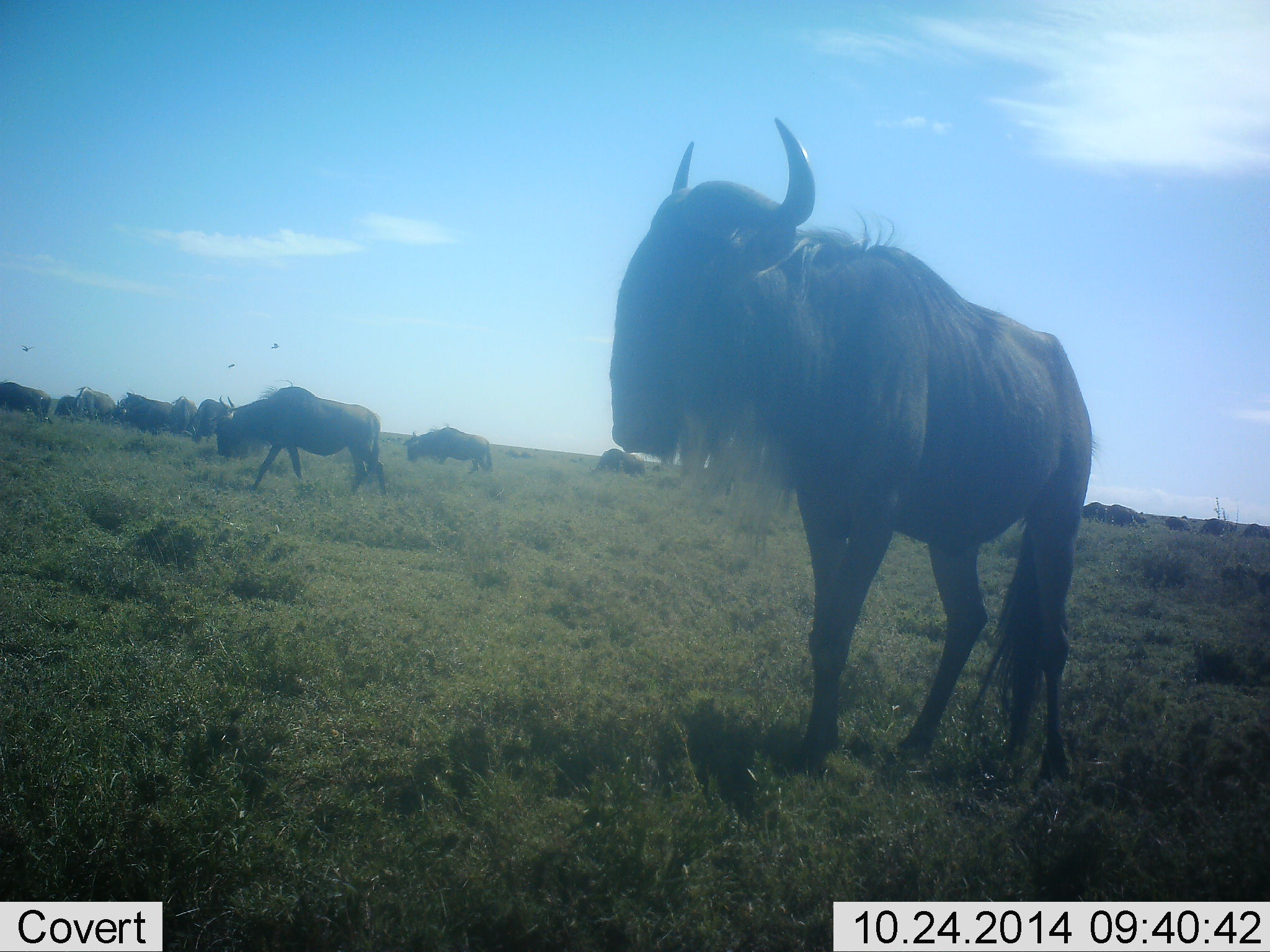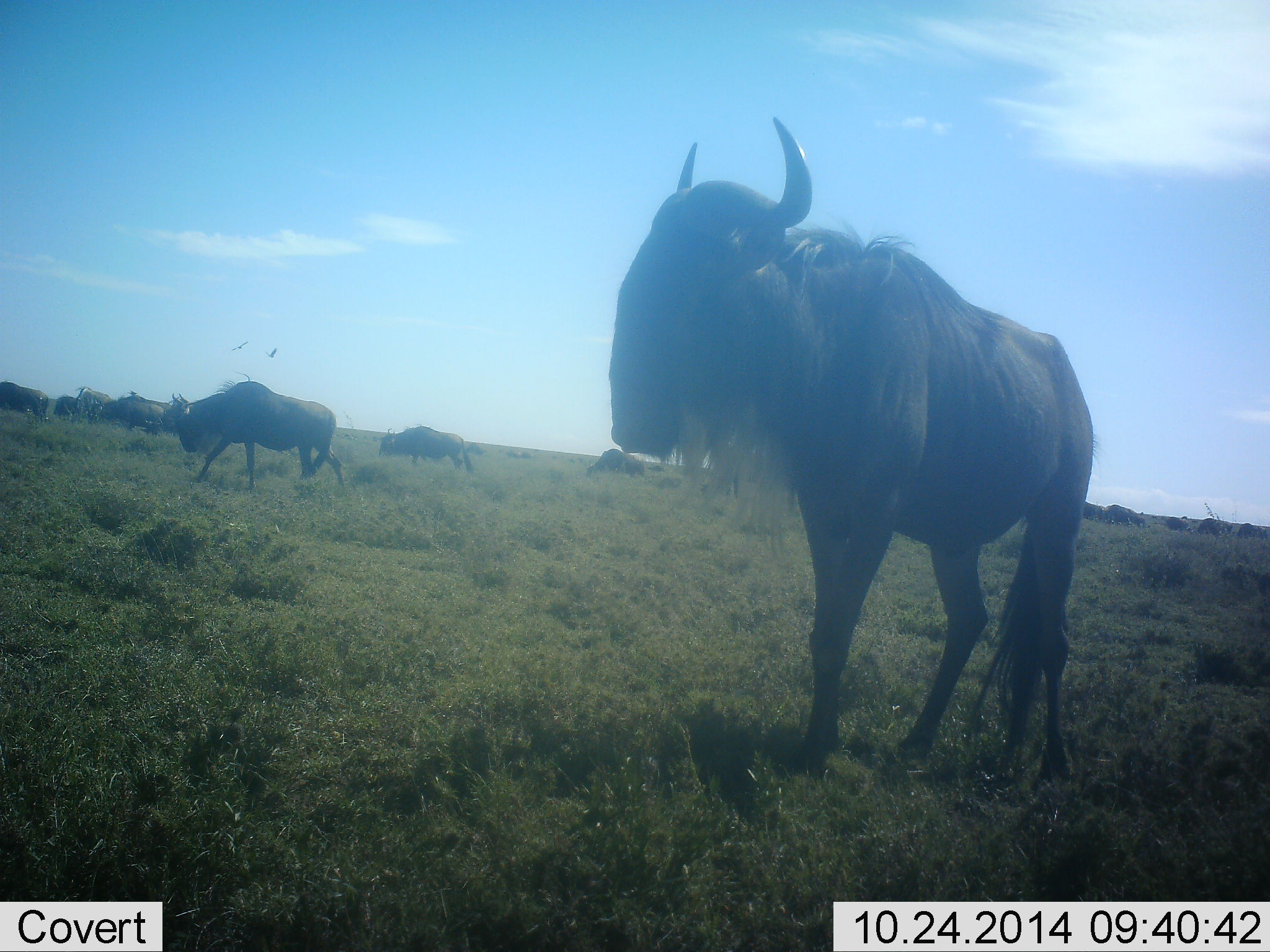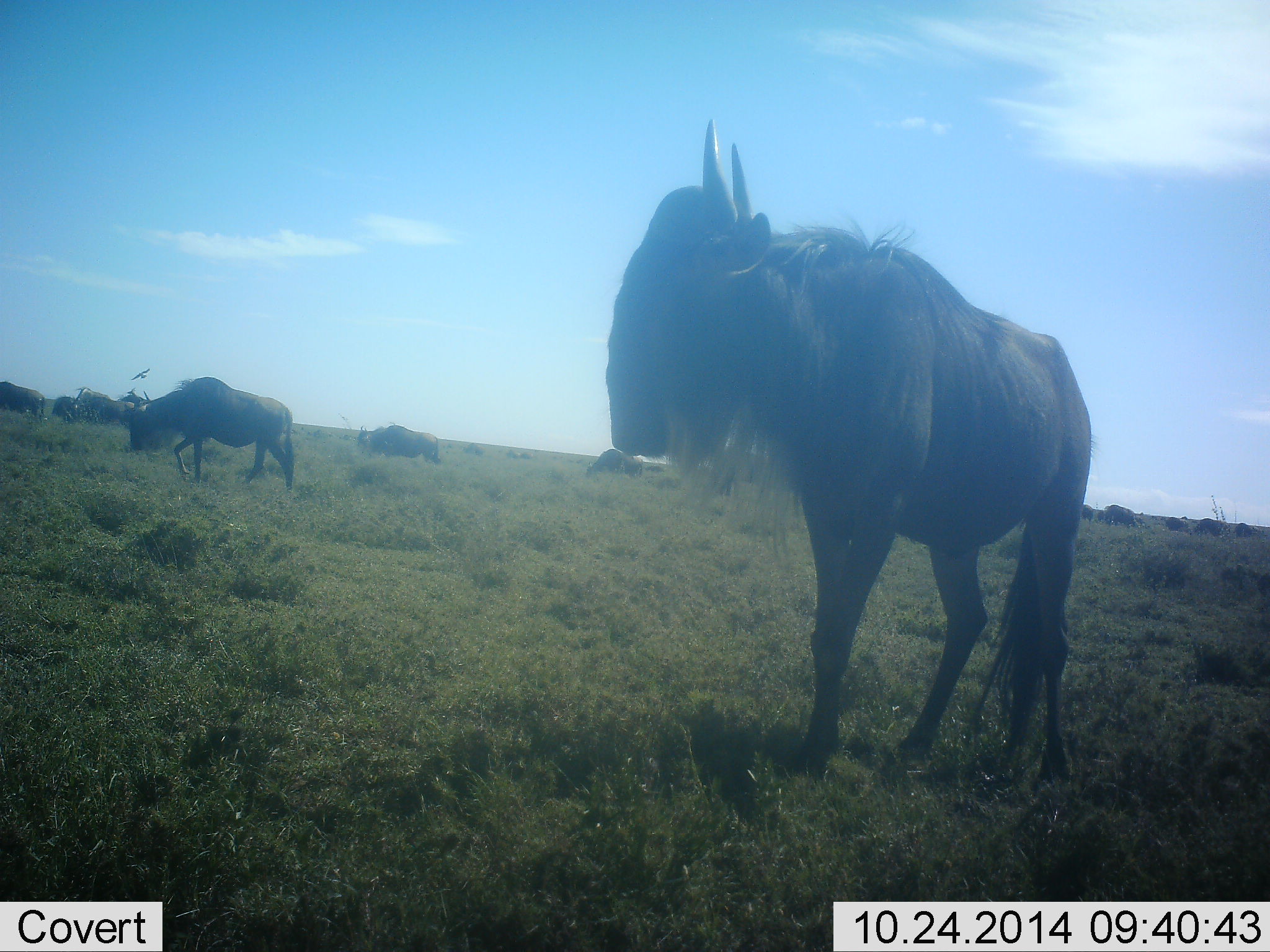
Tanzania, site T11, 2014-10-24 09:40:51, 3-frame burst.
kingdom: Animalia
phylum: Chordata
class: Mammalia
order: Artiodactyla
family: Bovidae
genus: Connochaetes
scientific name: Connochaetes taurinus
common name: blue wildebeest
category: wildebeest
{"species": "wildebeest (blue wildebeest) (Connochaetes taurinus)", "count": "11-50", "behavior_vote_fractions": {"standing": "67%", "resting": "8%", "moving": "75%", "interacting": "8%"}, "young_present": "0%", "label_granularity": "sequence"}